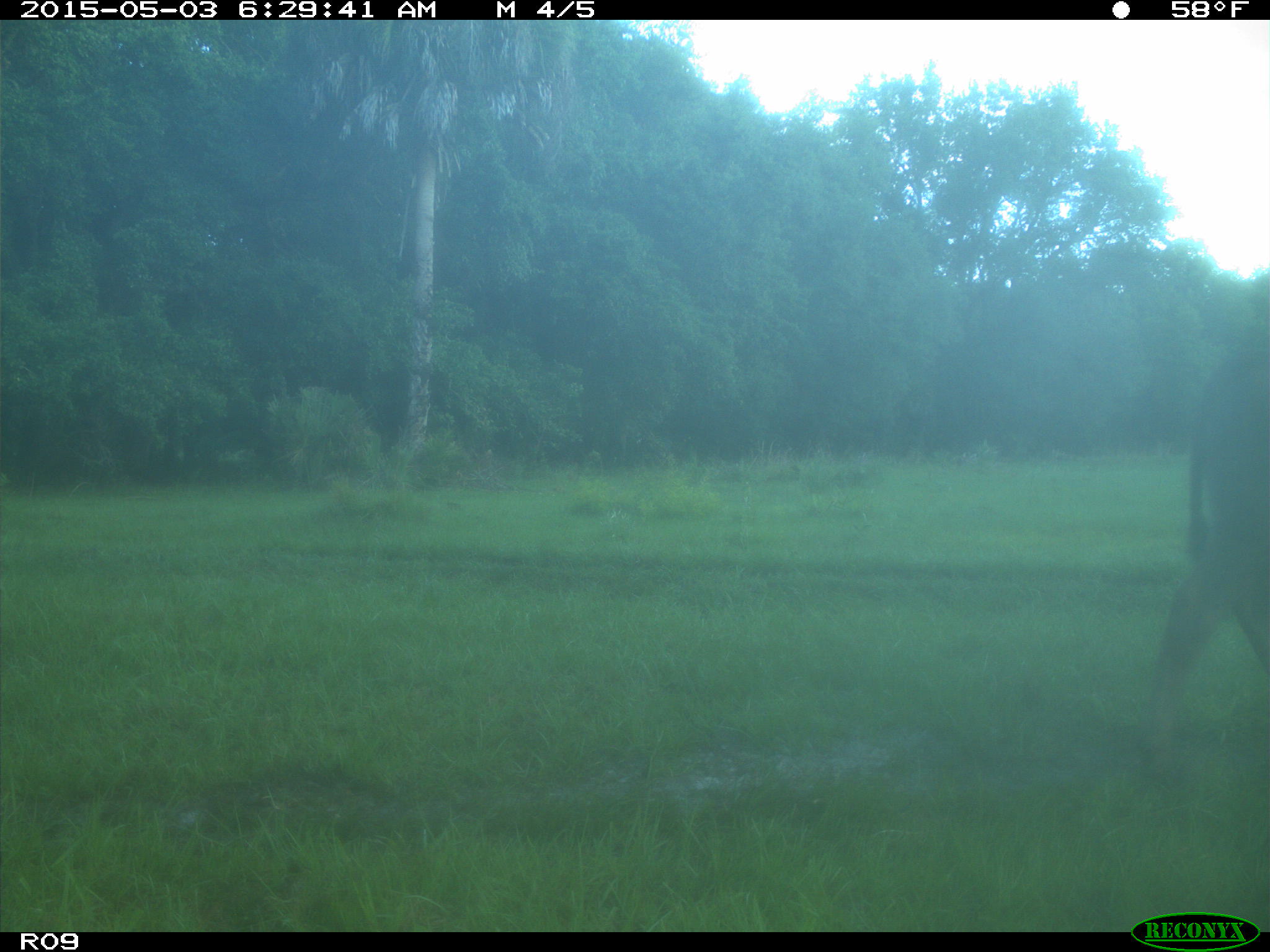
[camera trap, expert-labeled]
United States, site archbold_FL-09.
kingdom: Animalia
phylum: Chordata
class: Mammalia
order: Artiodactyla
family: Bovidae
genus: Bos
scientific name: Bos taurus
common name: domestic cow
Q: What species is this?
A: Bos taurus (domestic cow).